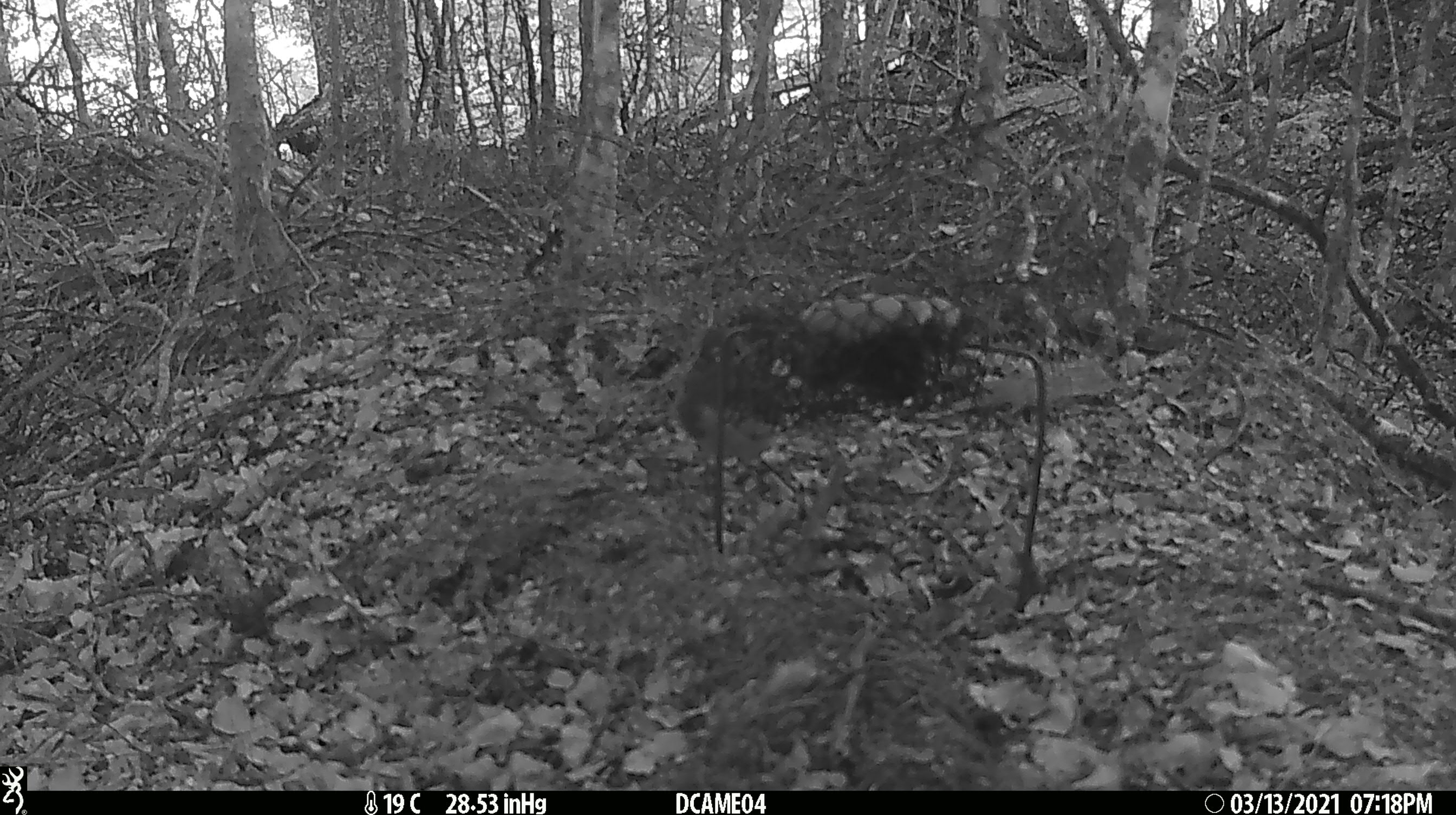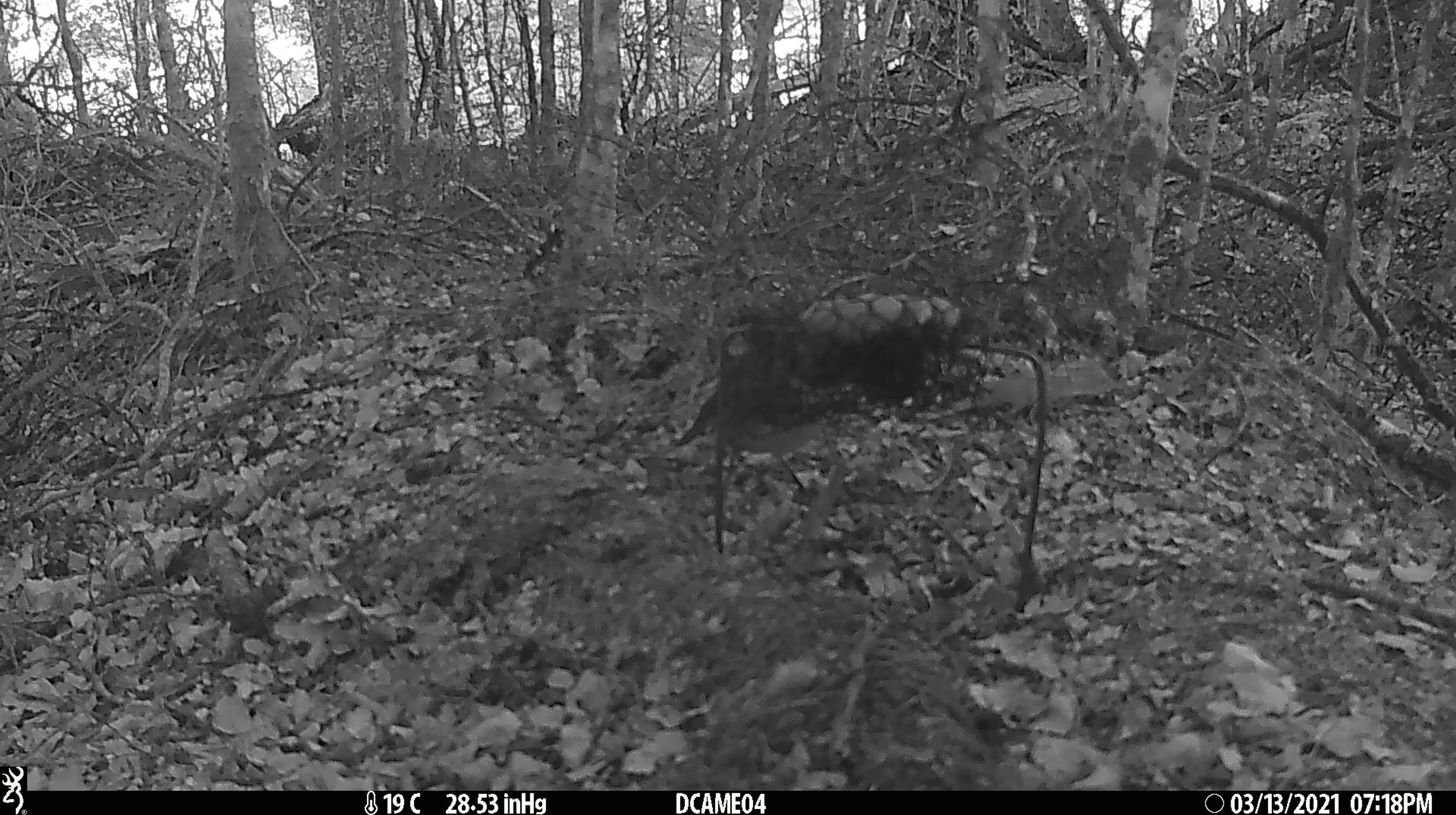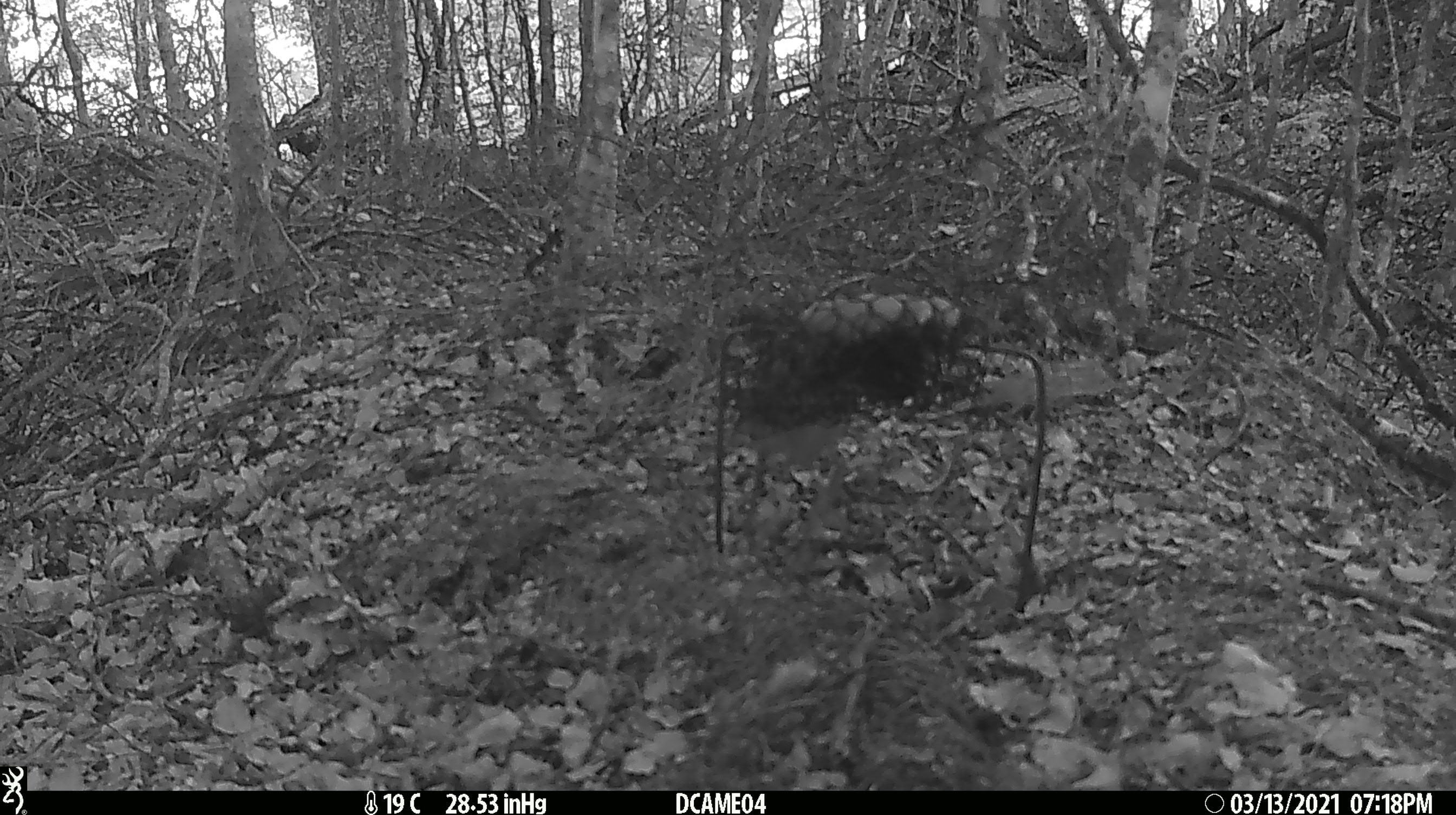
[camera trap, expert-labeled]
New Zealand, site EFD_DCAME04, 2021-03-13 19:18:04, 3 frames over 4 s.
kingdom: Animalia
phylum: Chordata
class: Aves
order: Passeriformes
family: Petroicidae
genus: Petroica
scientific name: Petroica australis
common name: new zealand robin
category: robin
Robin (new zealand robin) (Petroica australis).